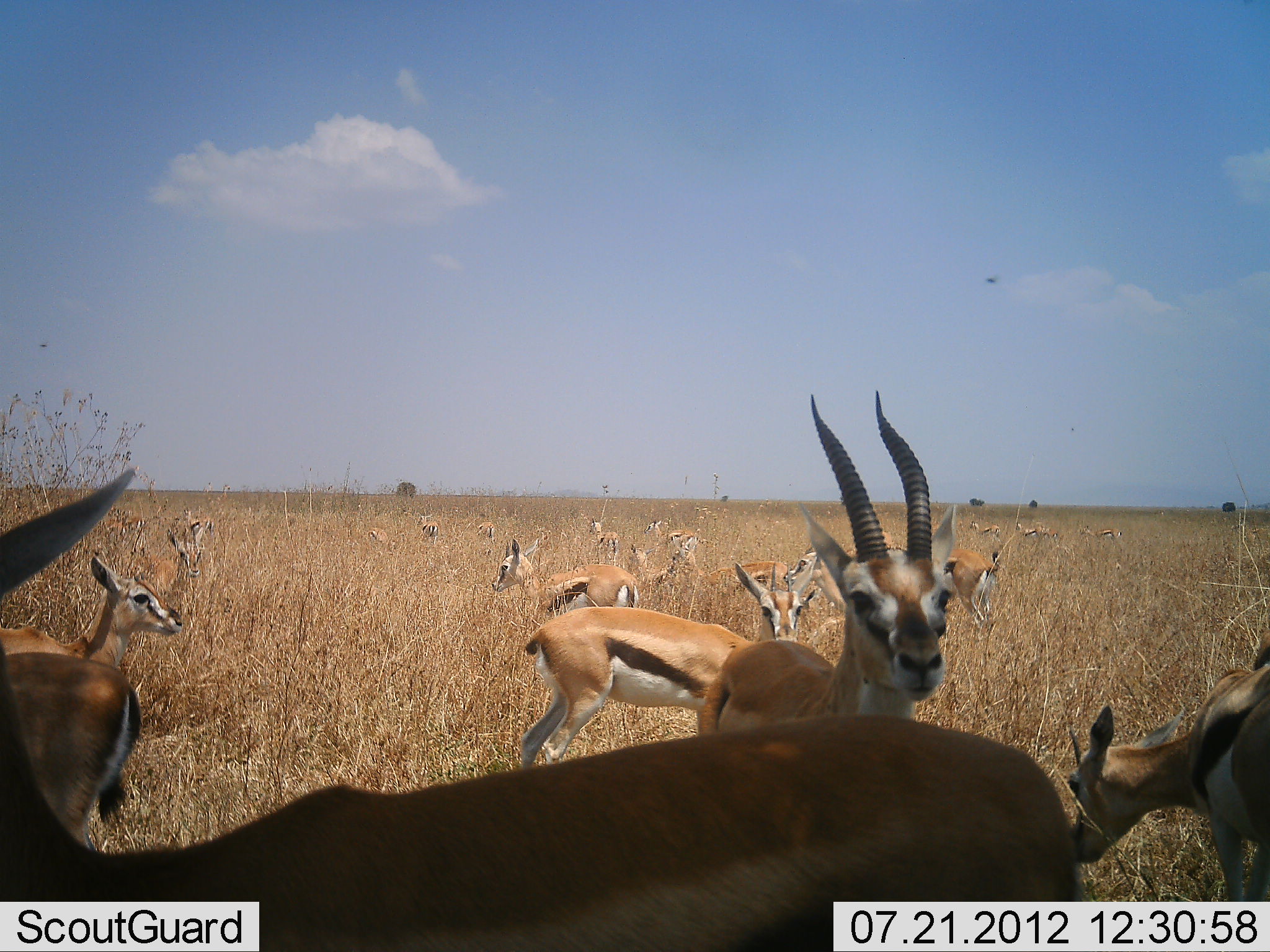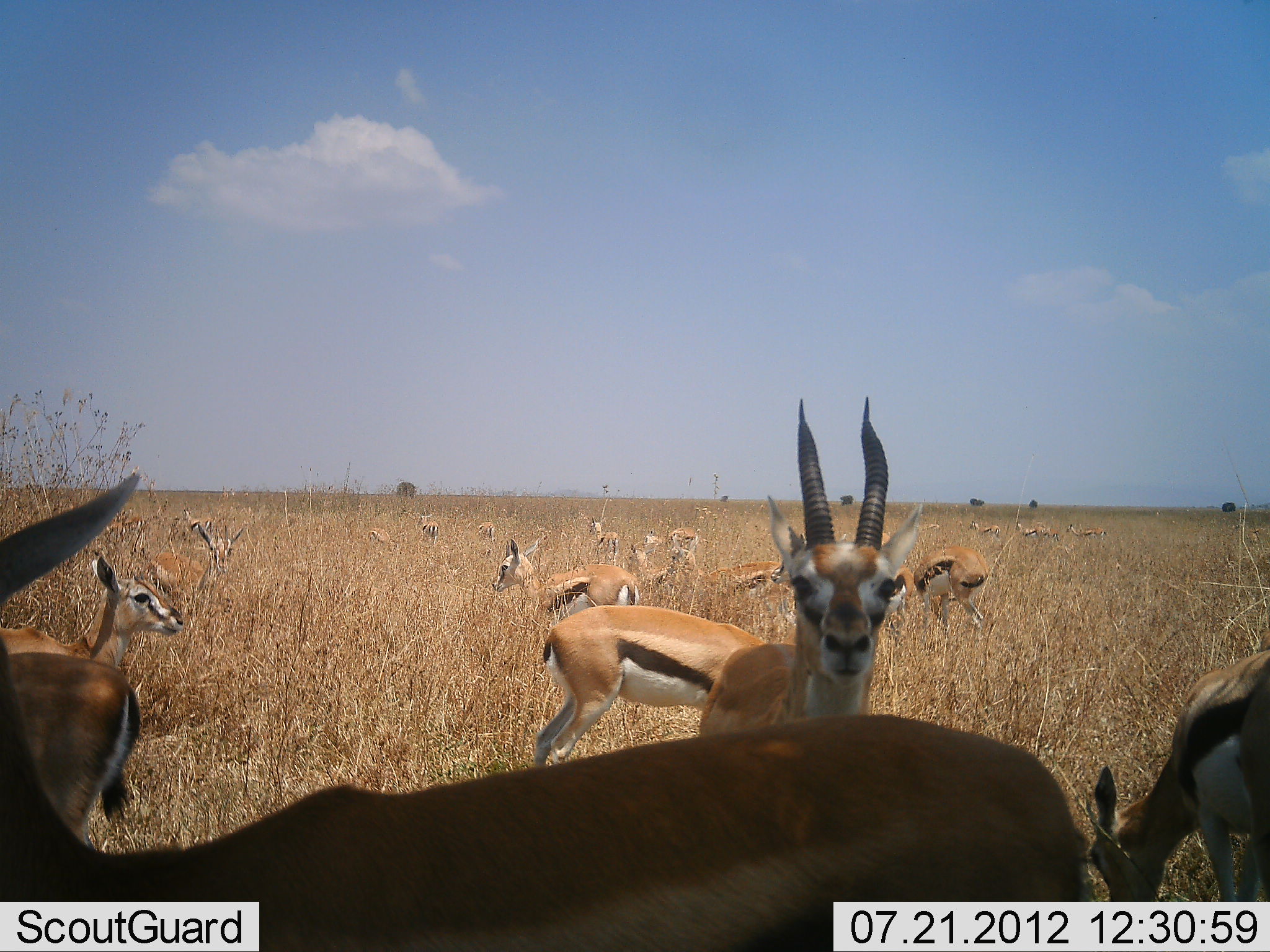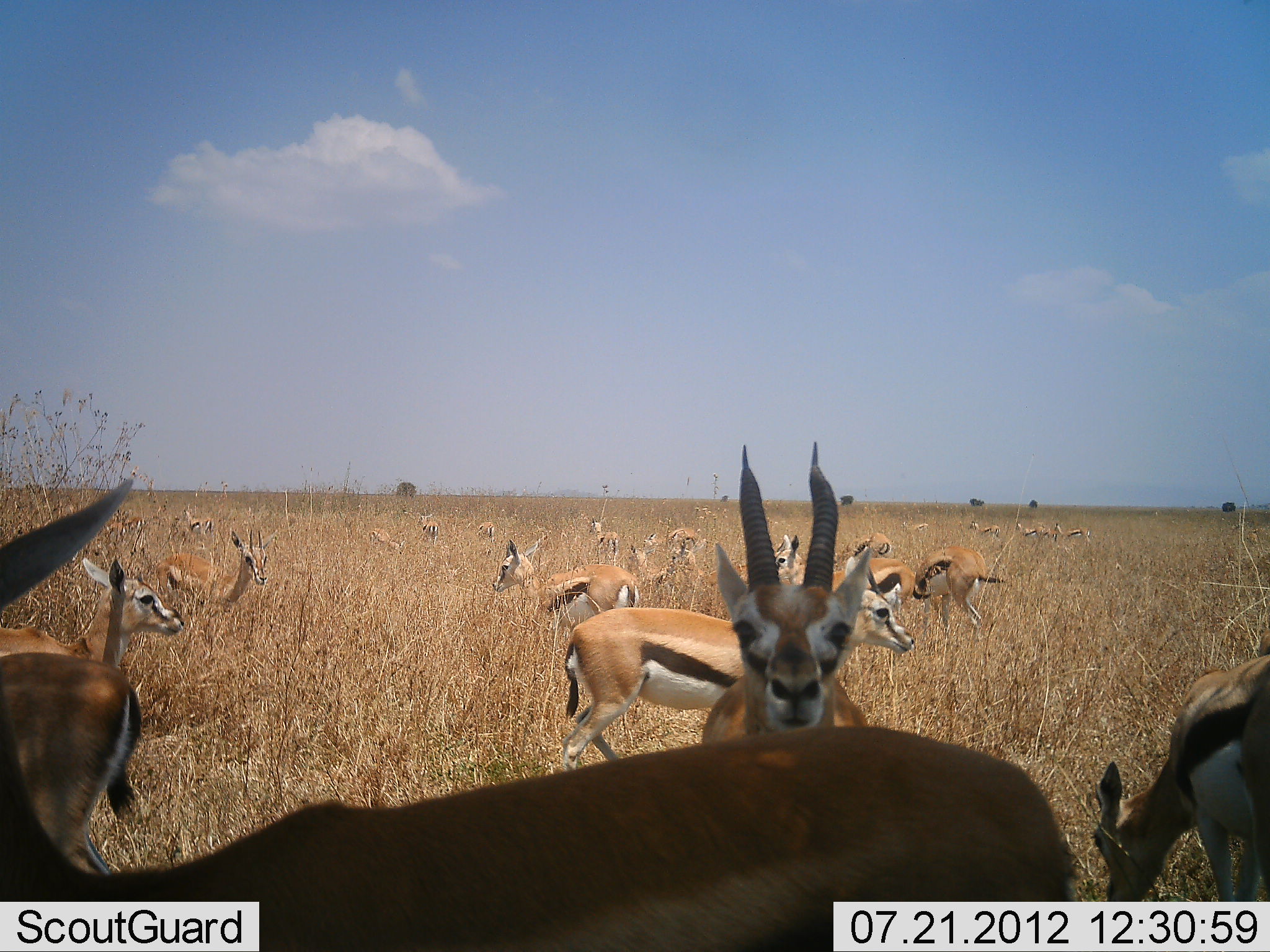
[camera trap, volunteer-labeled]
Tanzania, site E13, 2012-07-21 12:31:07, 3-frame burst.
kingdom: Animalia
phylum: Chordata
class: Mammalia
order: Artiodactyla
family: Bovidae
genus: Eudorcas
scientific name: Eudorcas thomsonii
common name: thomson's gazelle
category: gazellethomsons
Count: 11-50.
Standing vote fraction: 100%.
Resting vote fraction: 0%.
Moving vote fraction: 30%.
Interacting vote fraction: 10%.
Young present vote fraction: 0%.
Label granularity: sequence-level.